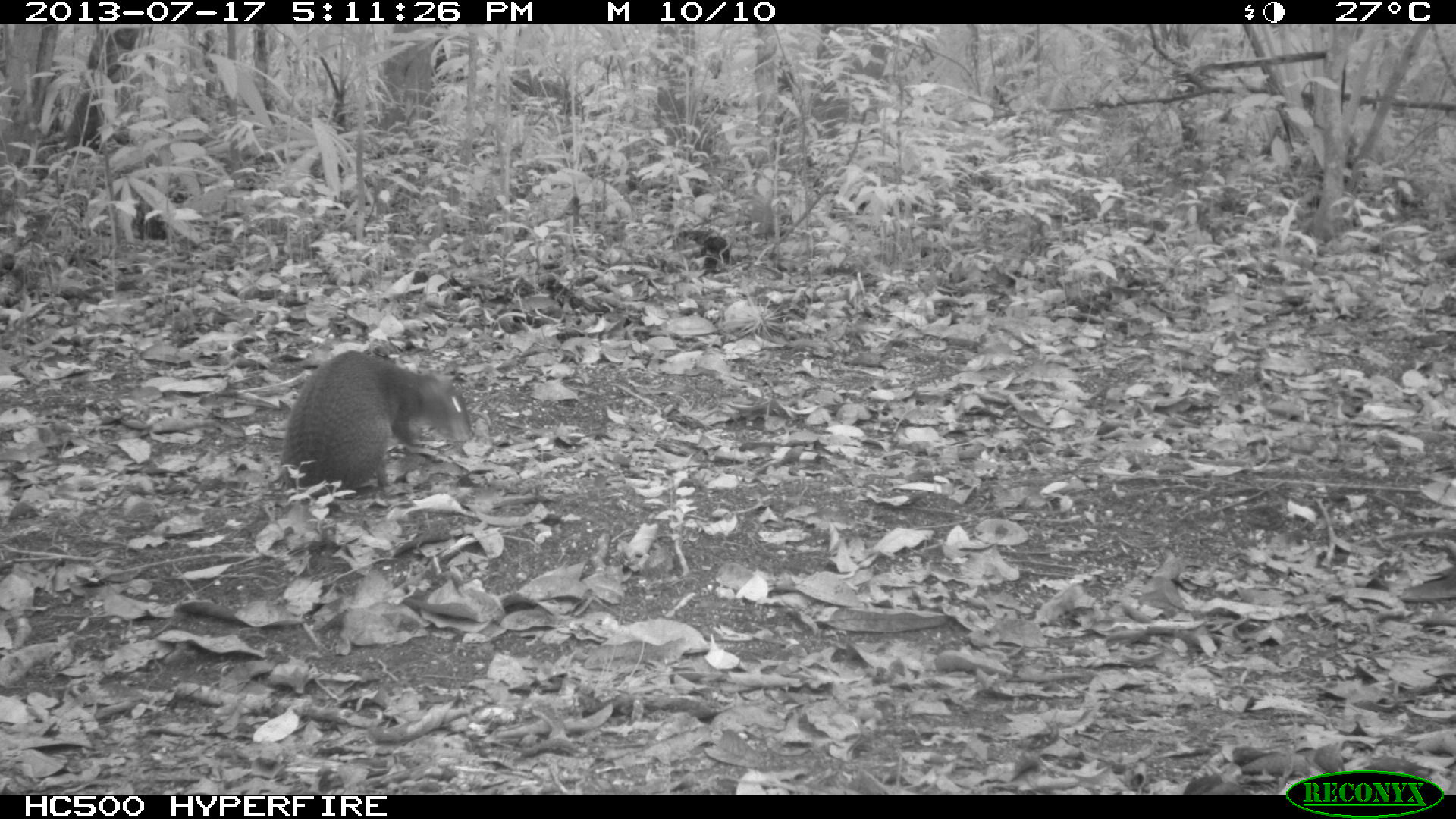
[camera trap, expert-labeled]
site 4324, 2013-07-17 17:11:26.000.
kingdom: Animalia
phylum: Chordata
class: Mammalia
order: Rodentia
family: Dasyproctidae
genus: Dasyprocta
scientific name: Dasyprocta punctata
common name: central american agouti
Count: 1.